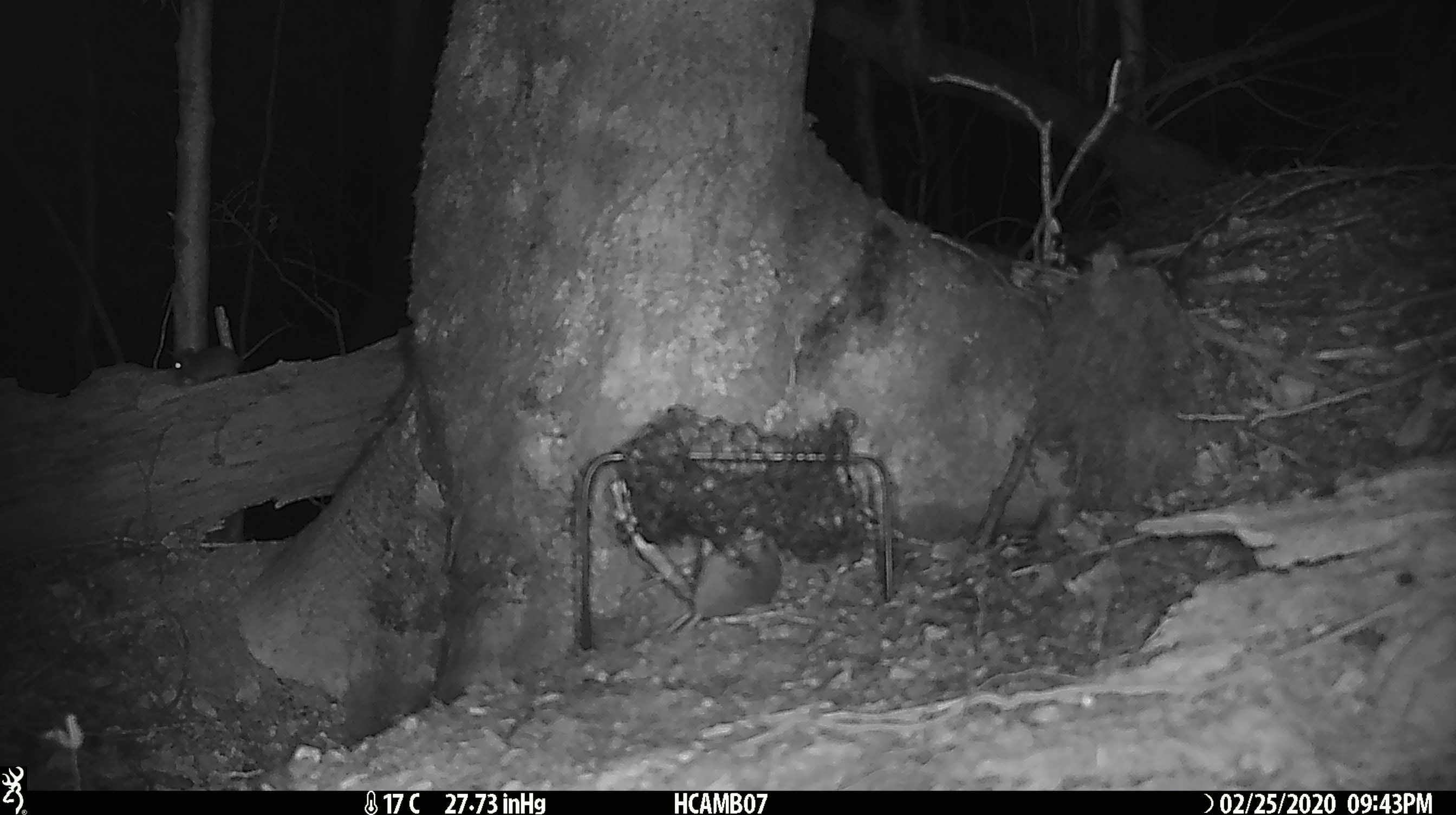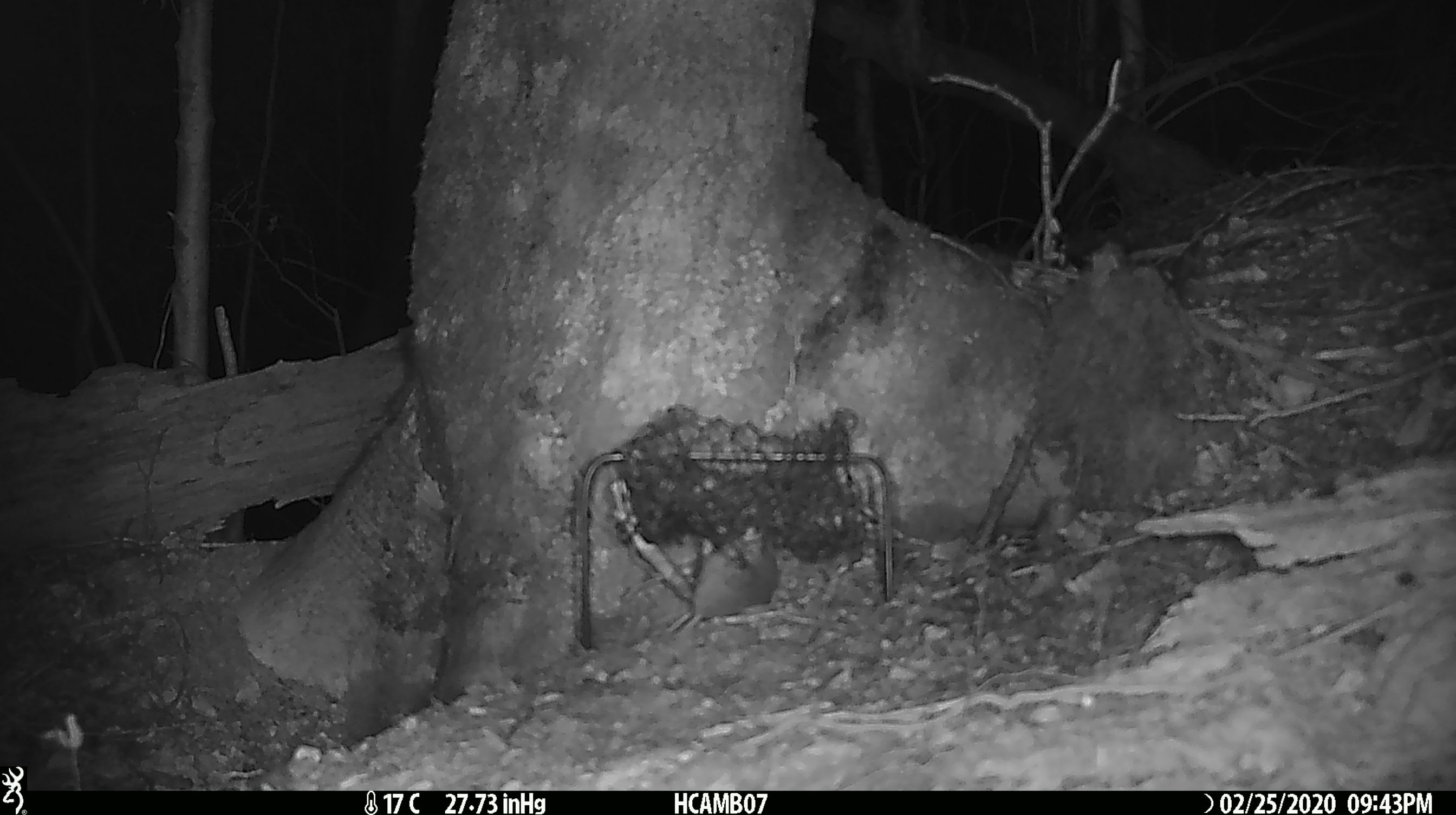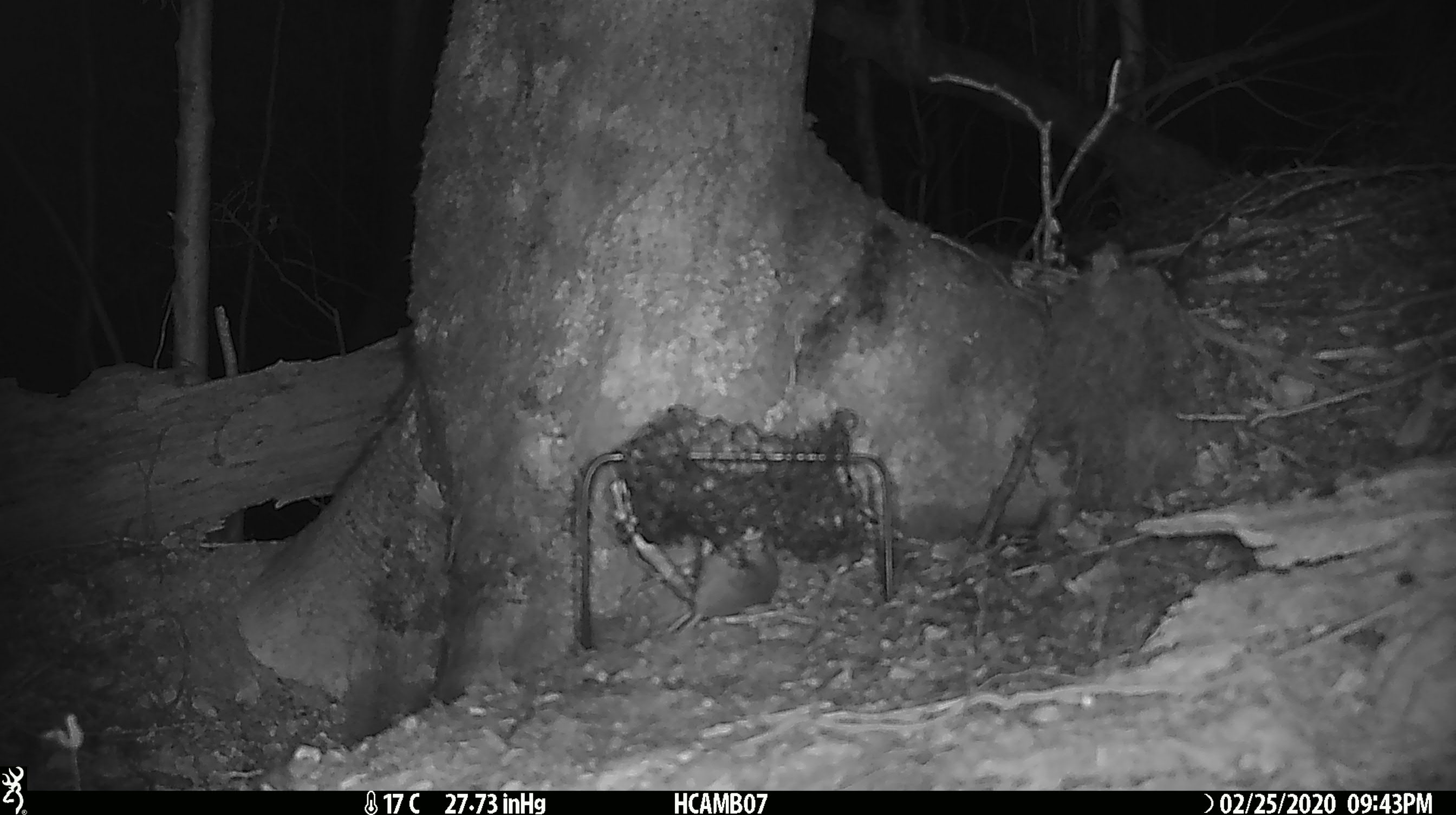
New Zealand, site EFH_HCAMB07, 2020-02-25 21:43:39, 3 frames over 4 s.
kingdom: Animalia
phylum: Chordata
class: Mammalia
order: Rodentia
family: Muridae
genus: Mus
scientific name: Mus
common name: mouse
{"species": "mouse (Mus)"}